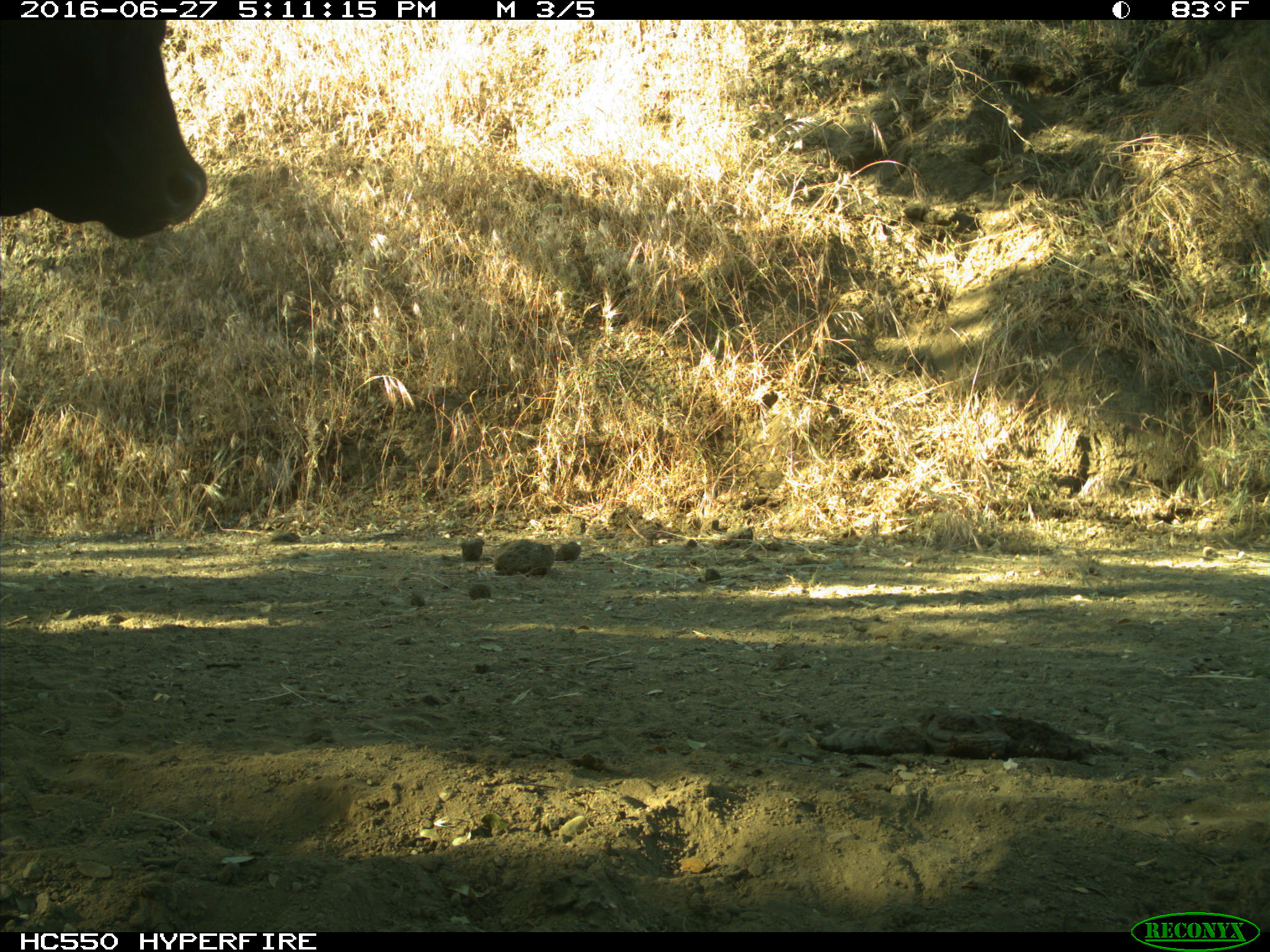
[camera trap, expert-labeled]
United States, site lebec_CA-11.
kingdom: Animalia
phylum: Chordata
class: Mammalia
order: Artiodactyla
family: Bovidae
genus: Bos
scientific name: Bos taurus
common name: domestic cow